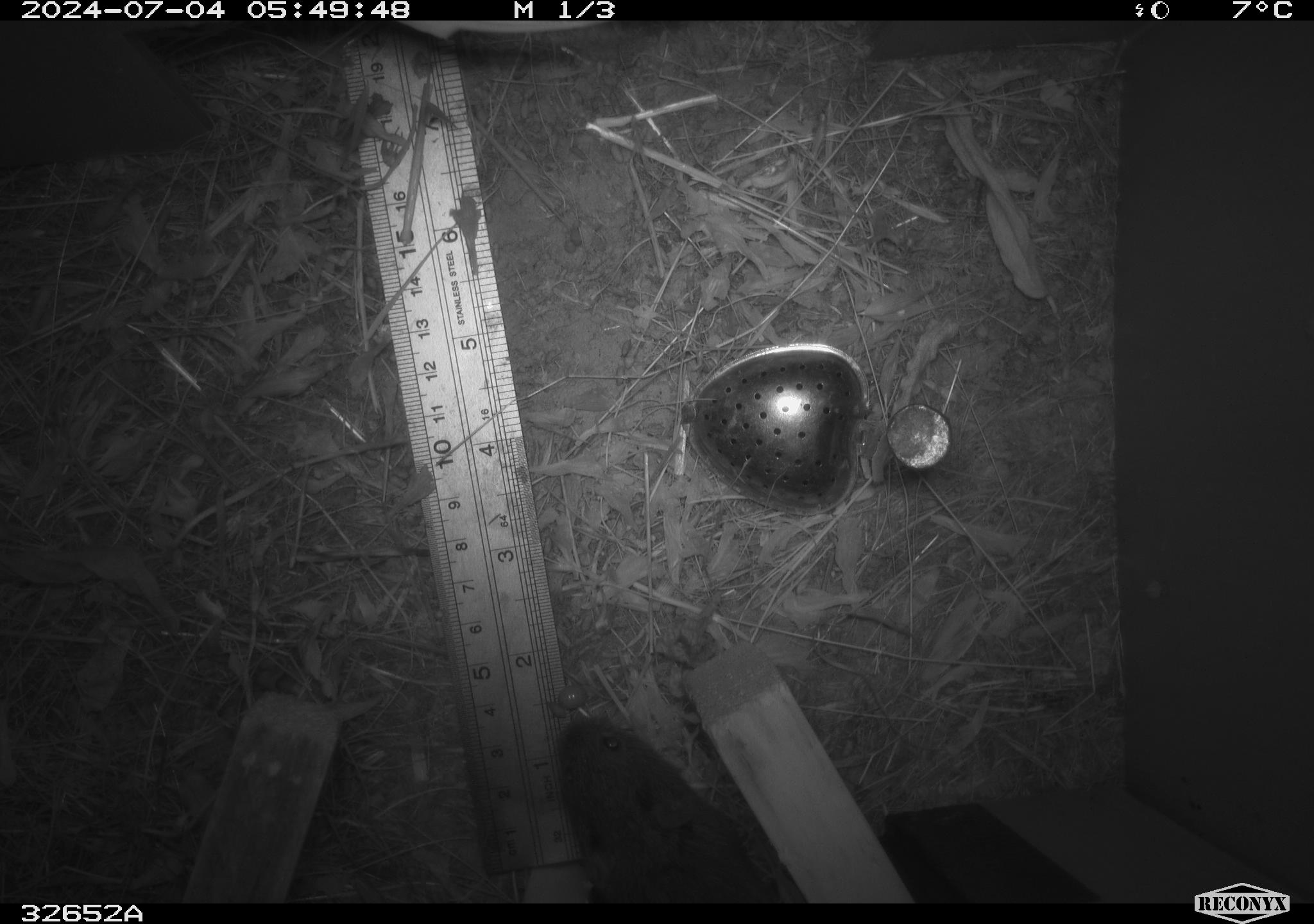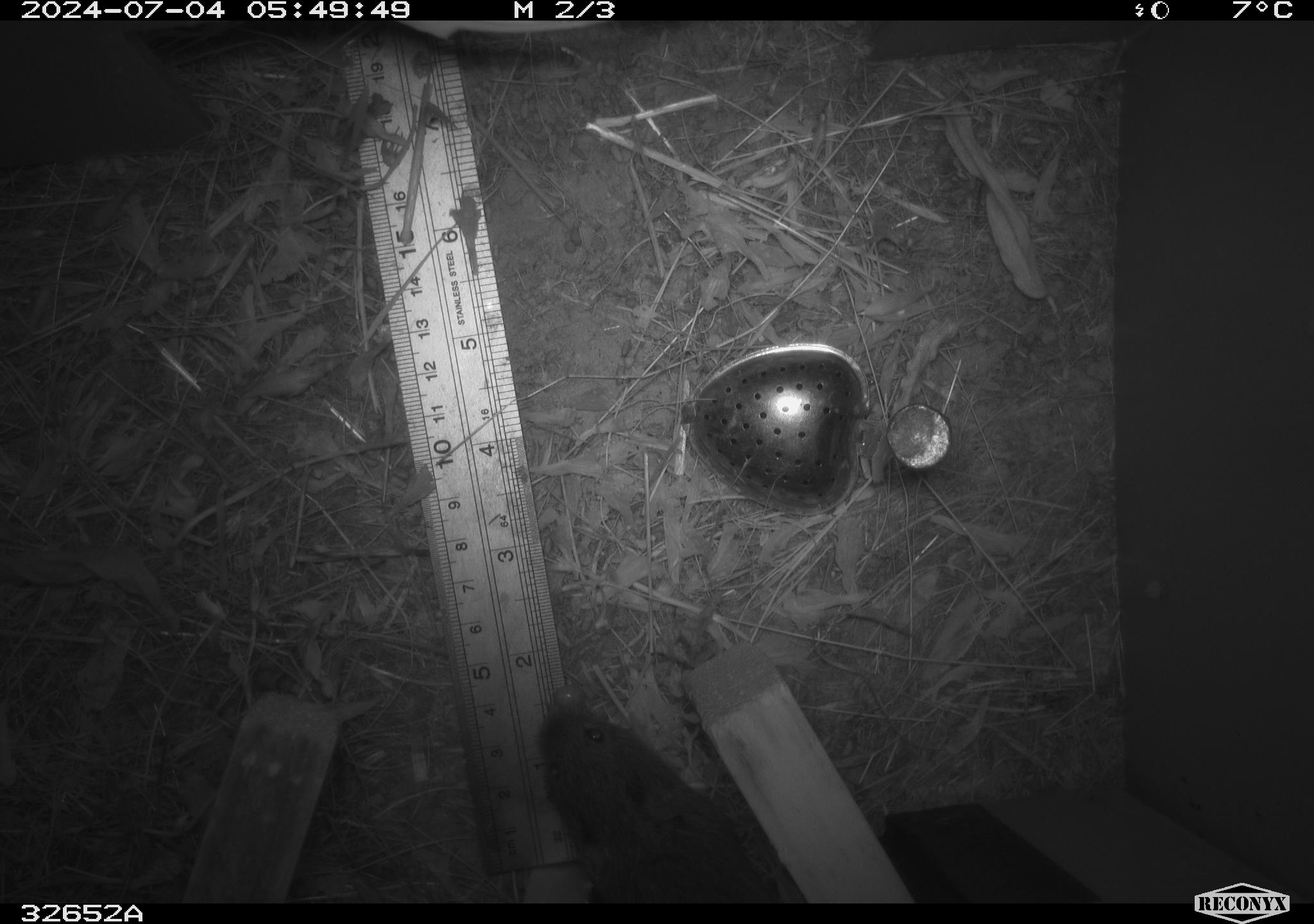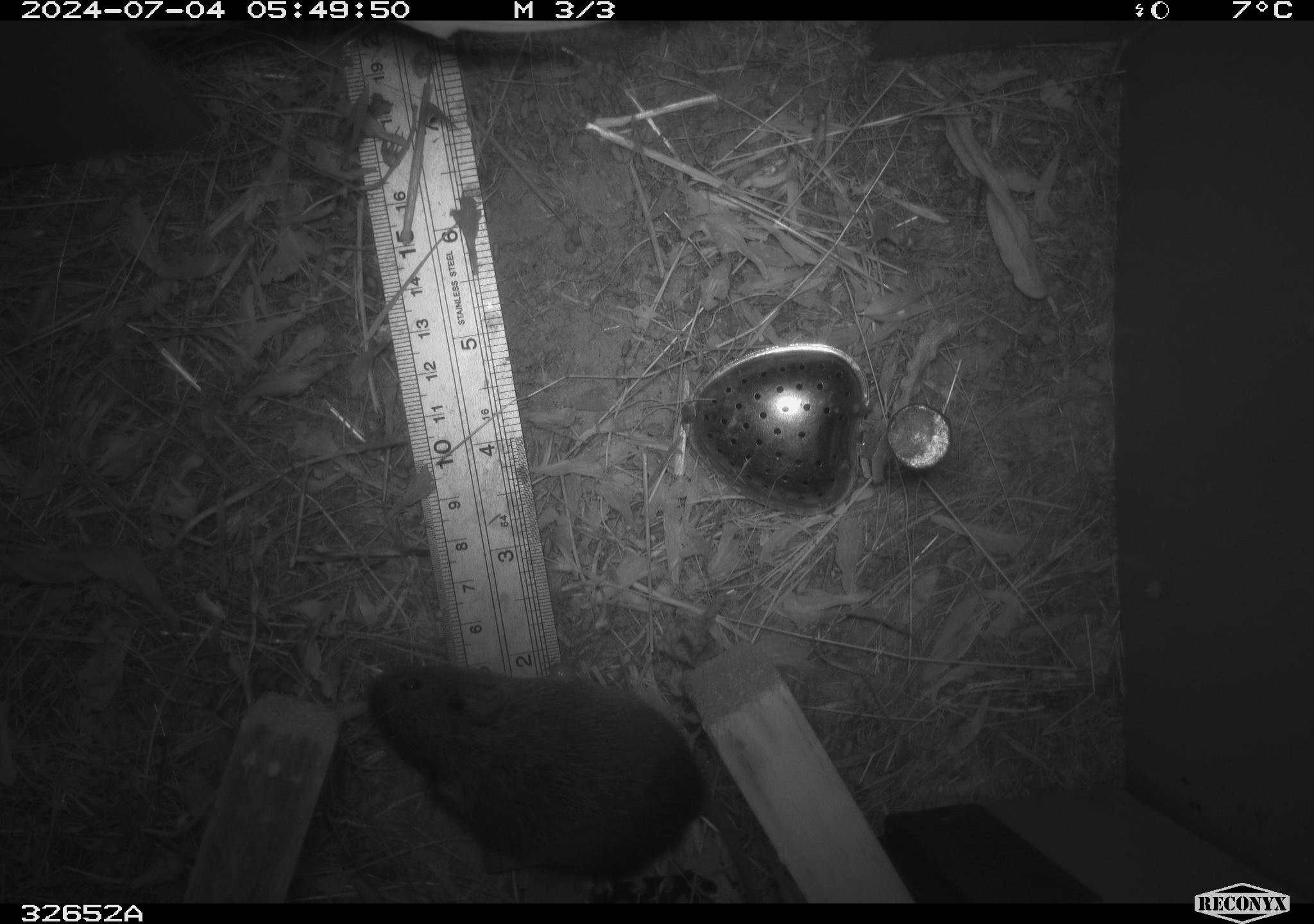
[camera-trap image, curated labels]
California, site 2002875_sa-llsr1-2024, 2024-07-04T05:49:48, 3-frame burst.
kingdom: Animalia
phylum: Chordata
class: Mammalia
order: Rodentia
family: Cricetidae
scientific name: Arvicolinae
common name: voles, lemmings, and muskrats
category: arvicolinae subfamily